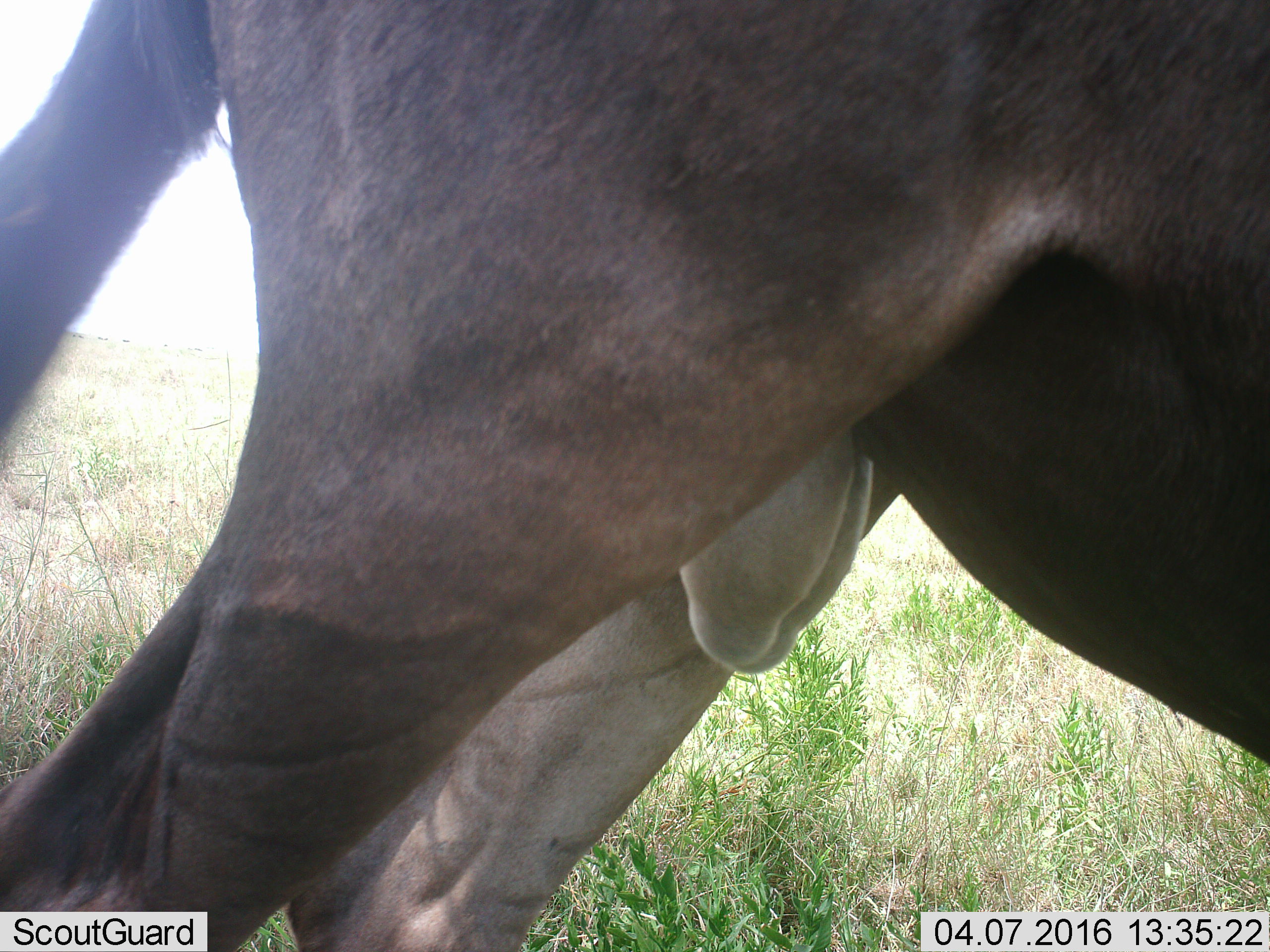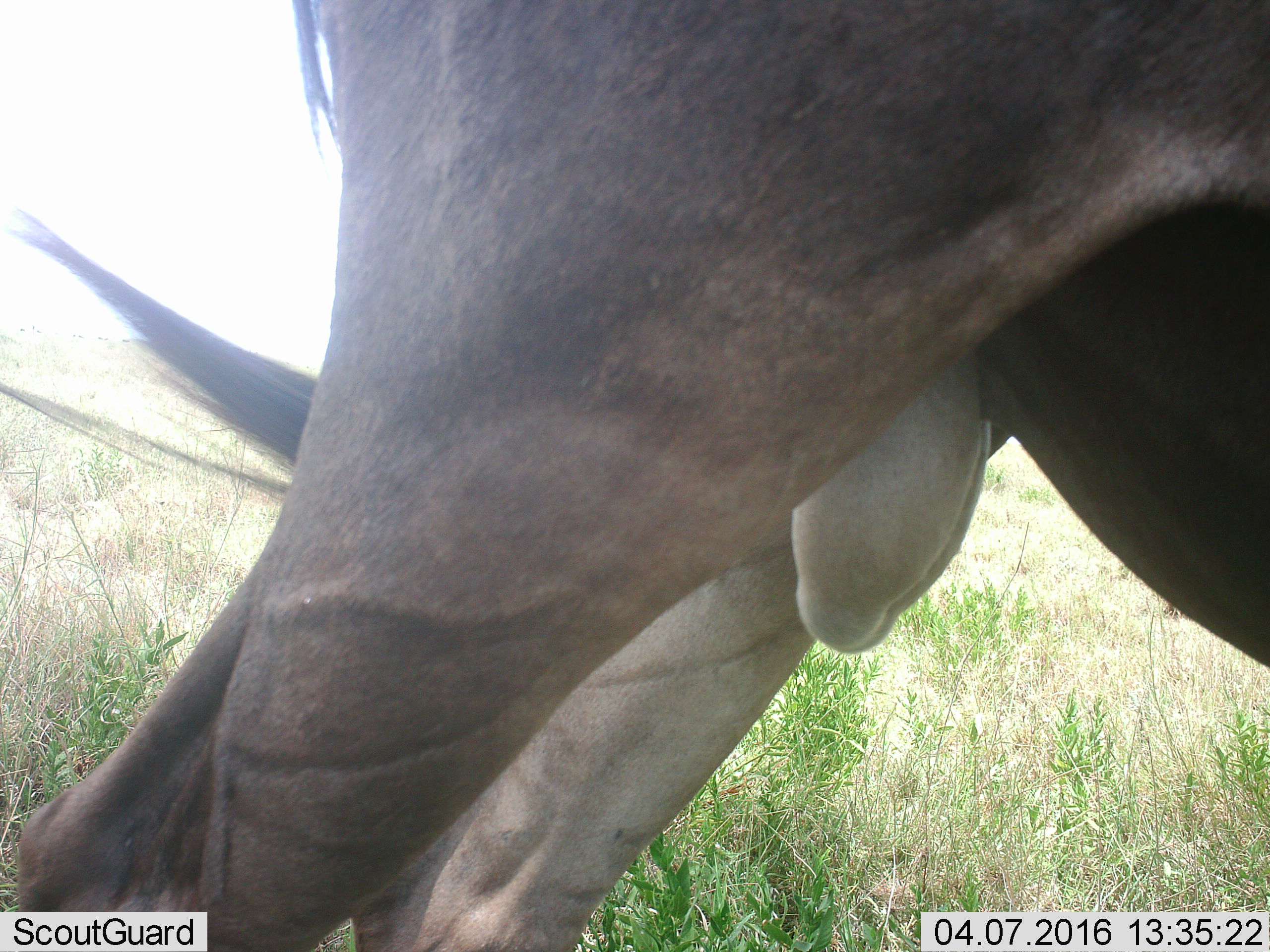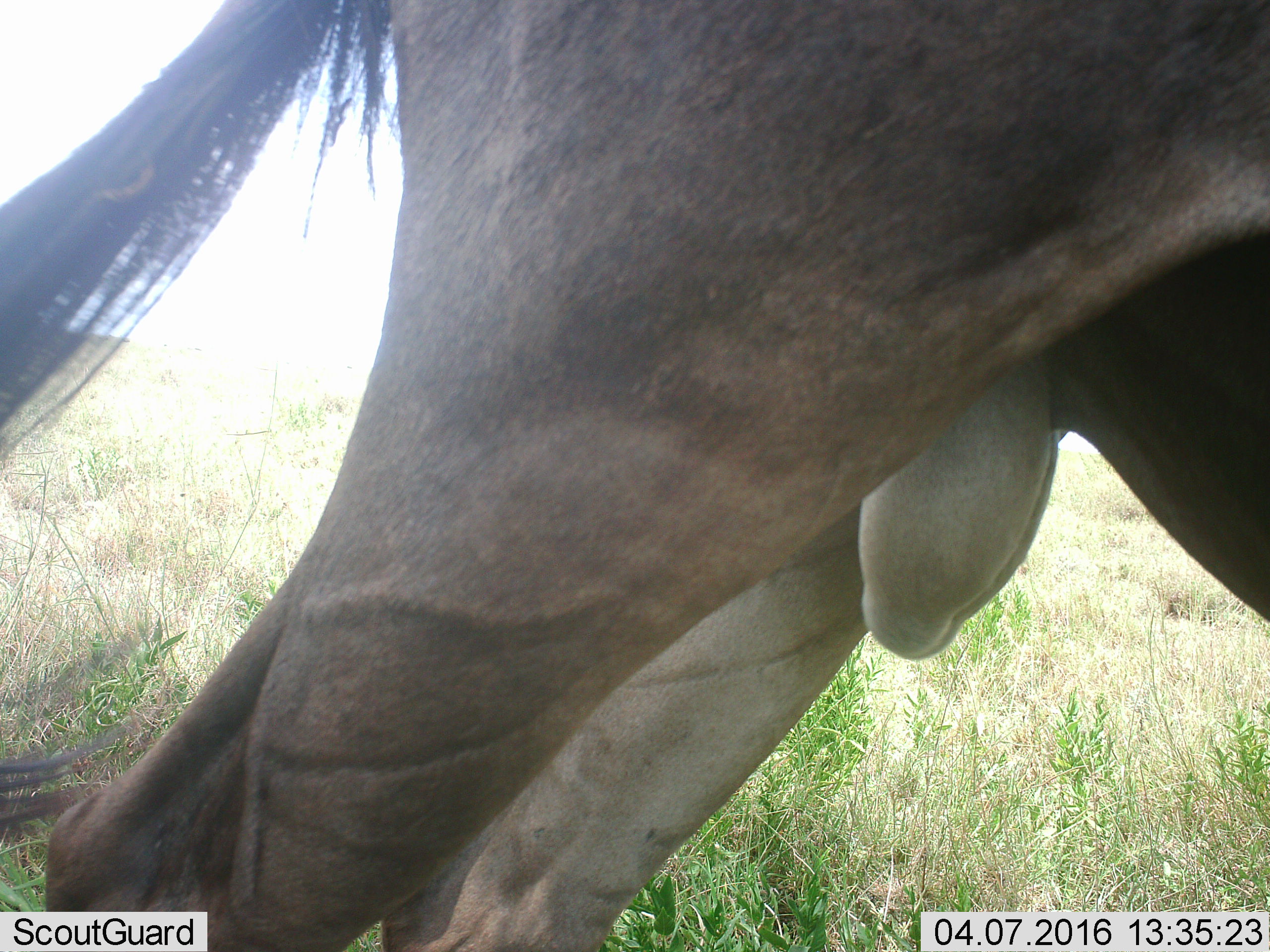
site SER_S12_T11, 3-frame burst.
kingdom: Animalia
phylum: Chordata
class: Mammalia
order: Artiodactyla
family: Bovidae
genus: Connochaetes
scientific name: Connochaetes taurinus taurinus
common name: blue wildebeest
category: wildebeestblue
Wildebeestblue (blue wildebeest) (Connochaetes taurinus taurinus), count 1. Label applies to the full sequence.